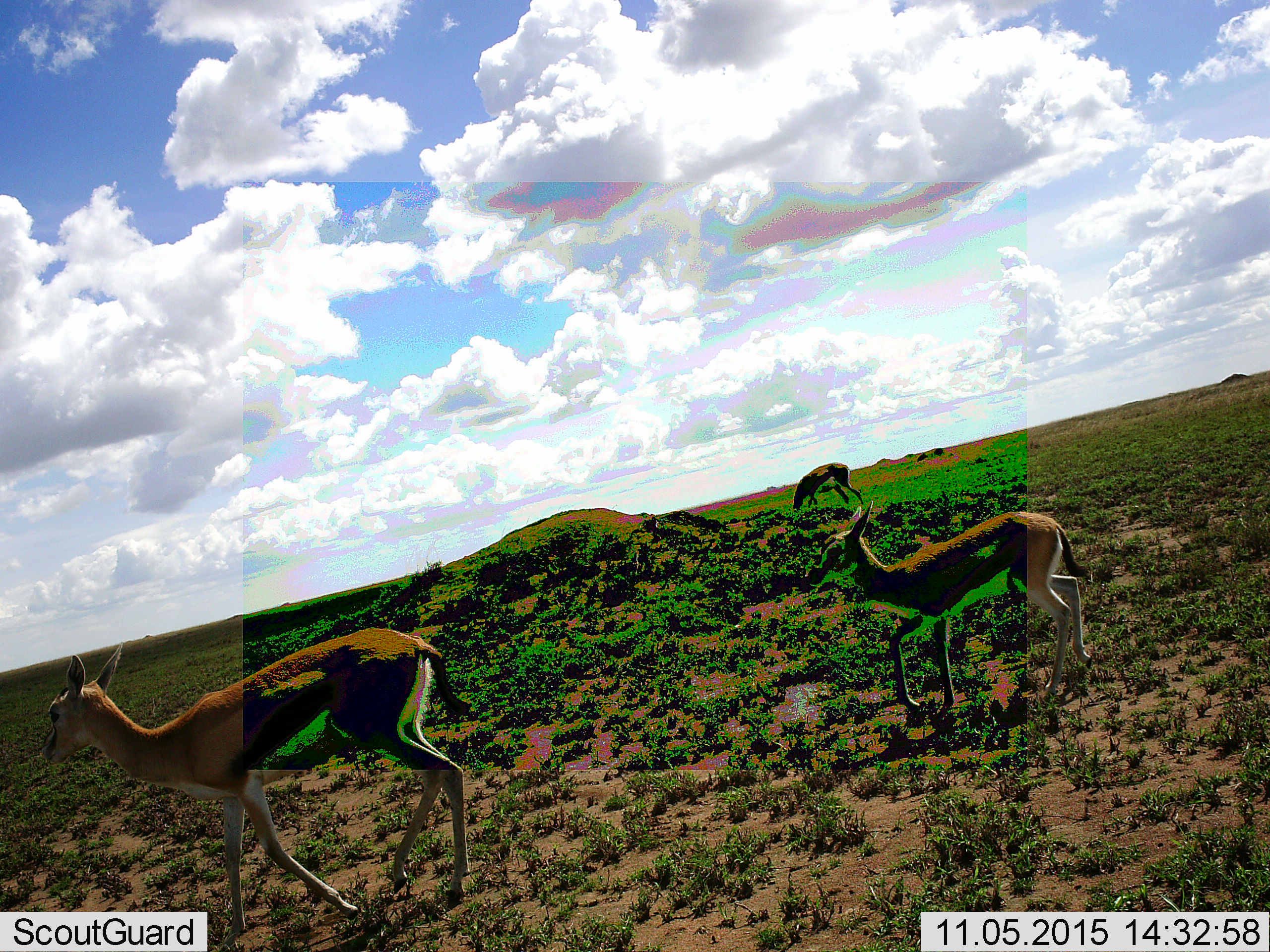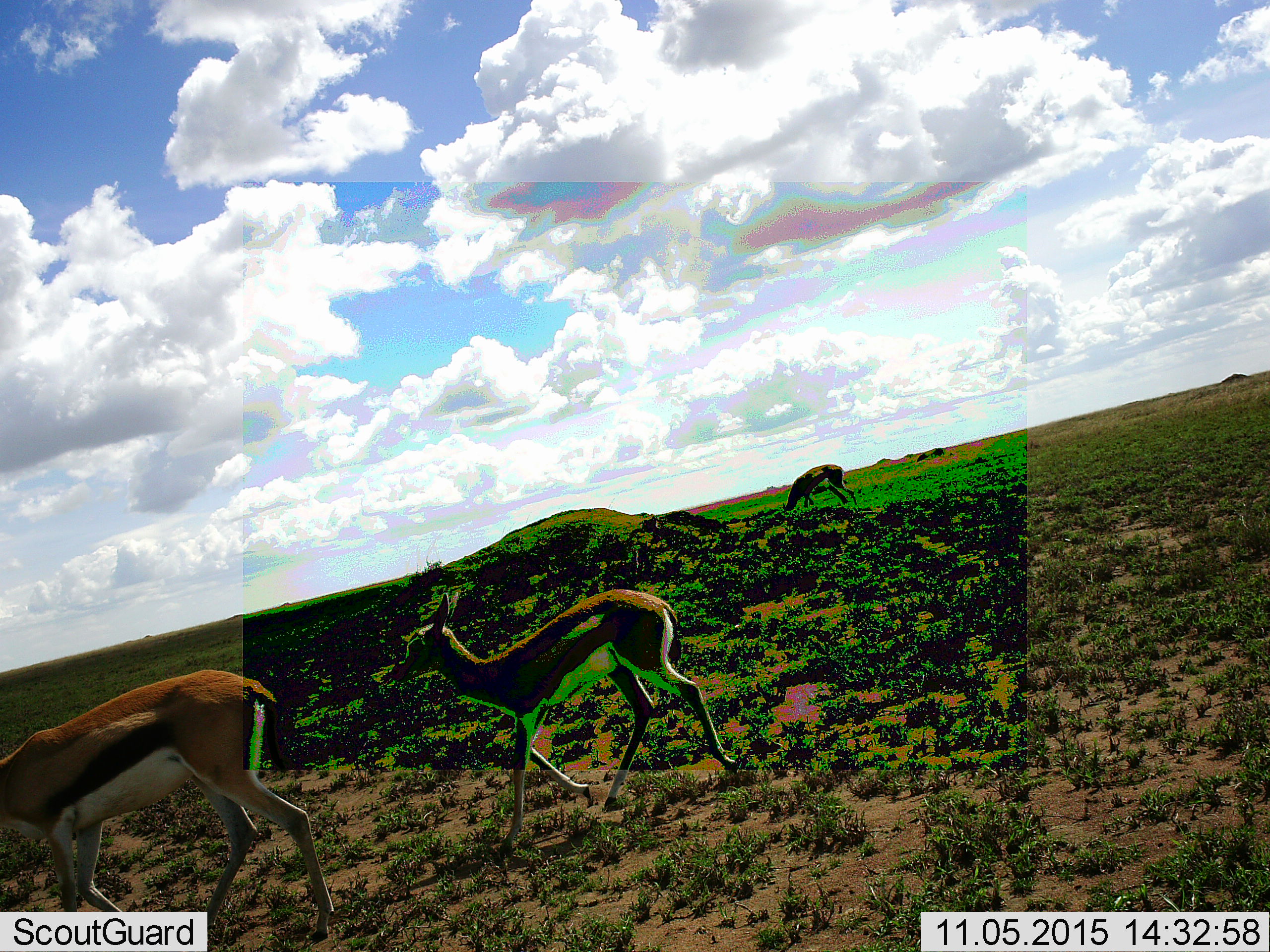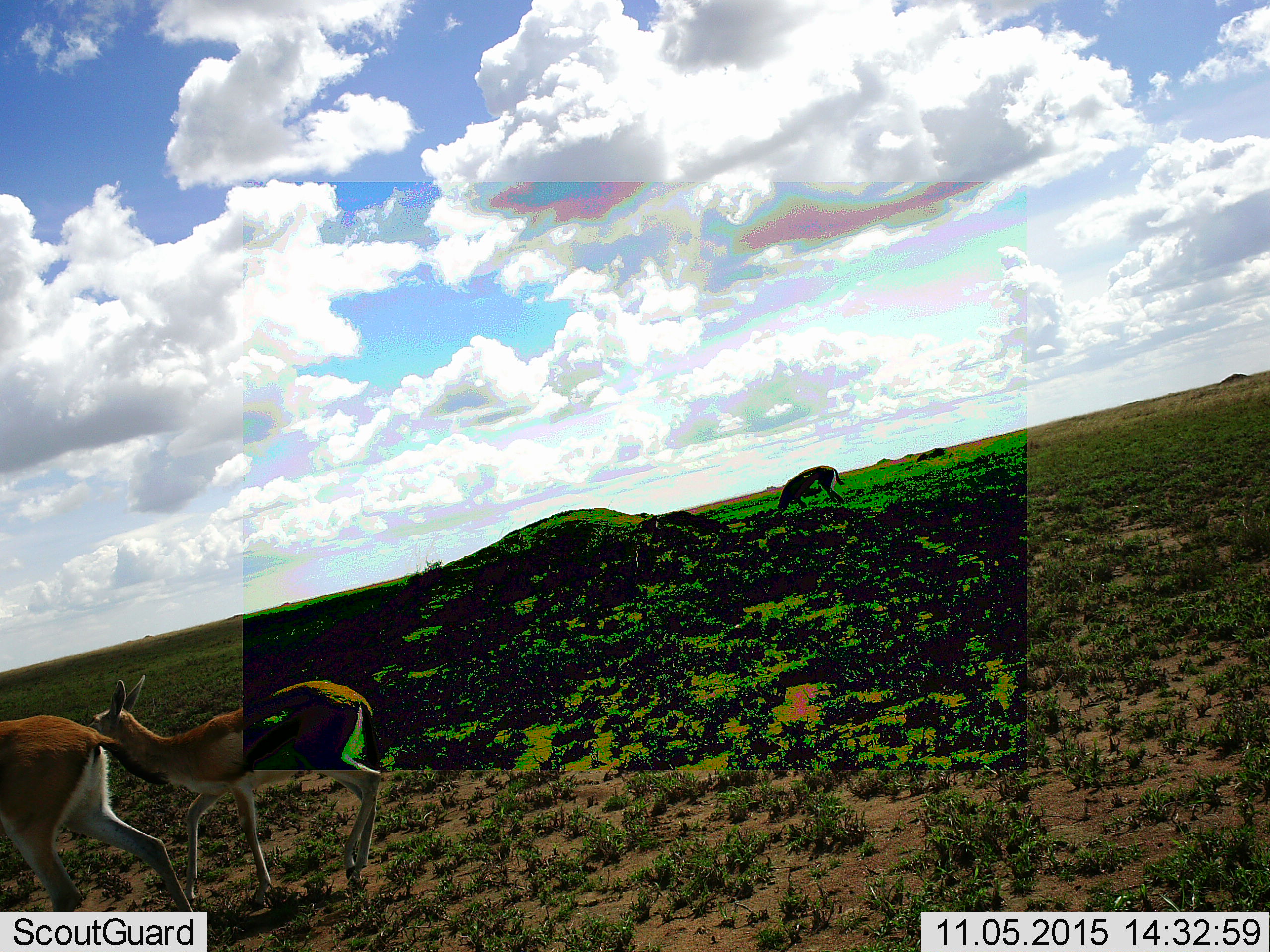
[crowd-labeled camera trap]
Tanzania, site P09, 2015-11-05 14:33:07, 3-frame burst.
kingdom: Animalia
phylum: Chordata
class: Mammalia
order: Artiodactyla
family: Bovidae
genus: Eudorcas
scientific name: Eudorcas thomsonii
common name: thomson's gazelle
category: gazellethomsons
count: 3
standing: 33%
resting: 0%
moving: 89%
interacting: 0%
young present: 33%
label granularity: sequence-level